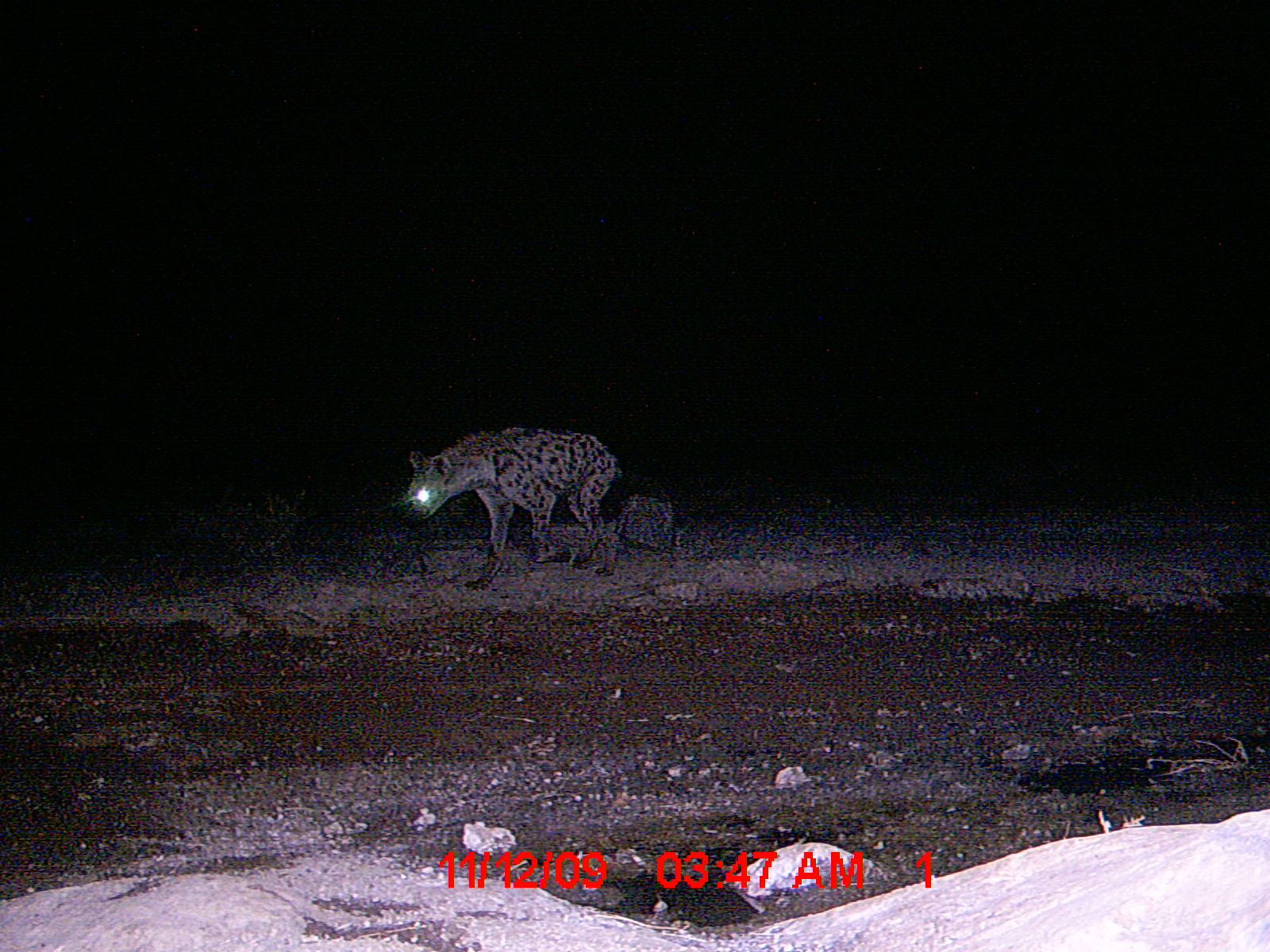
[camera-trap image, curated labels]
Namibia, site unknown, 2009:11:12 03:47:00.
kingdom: Animalia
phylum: Chordata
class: Mammalia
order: Carnivora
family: Hyaenidae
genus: Crocuta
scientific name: Crocuta crocuta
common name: spotted hyena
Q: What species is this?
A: Crocuta crocuta (spotted hyena).